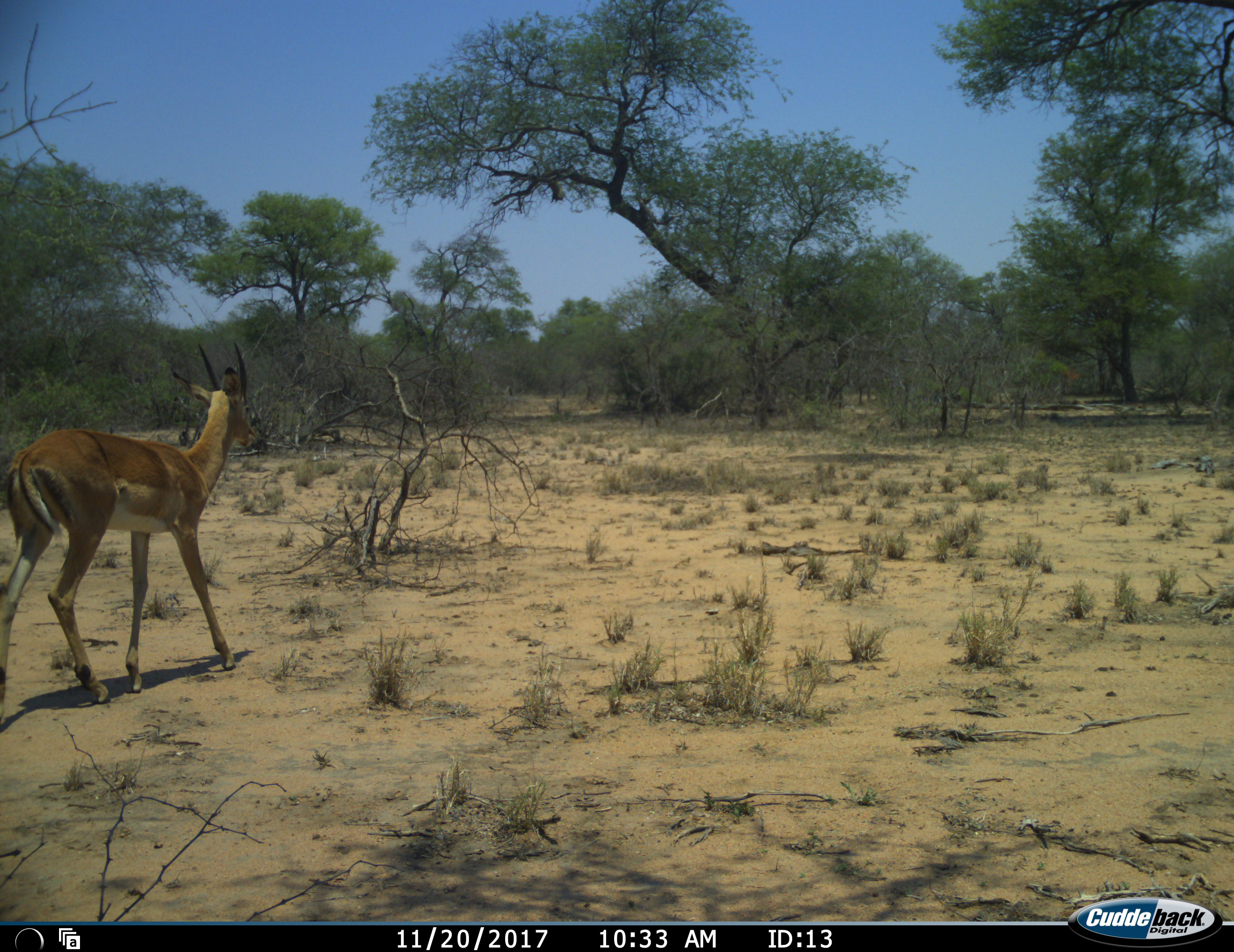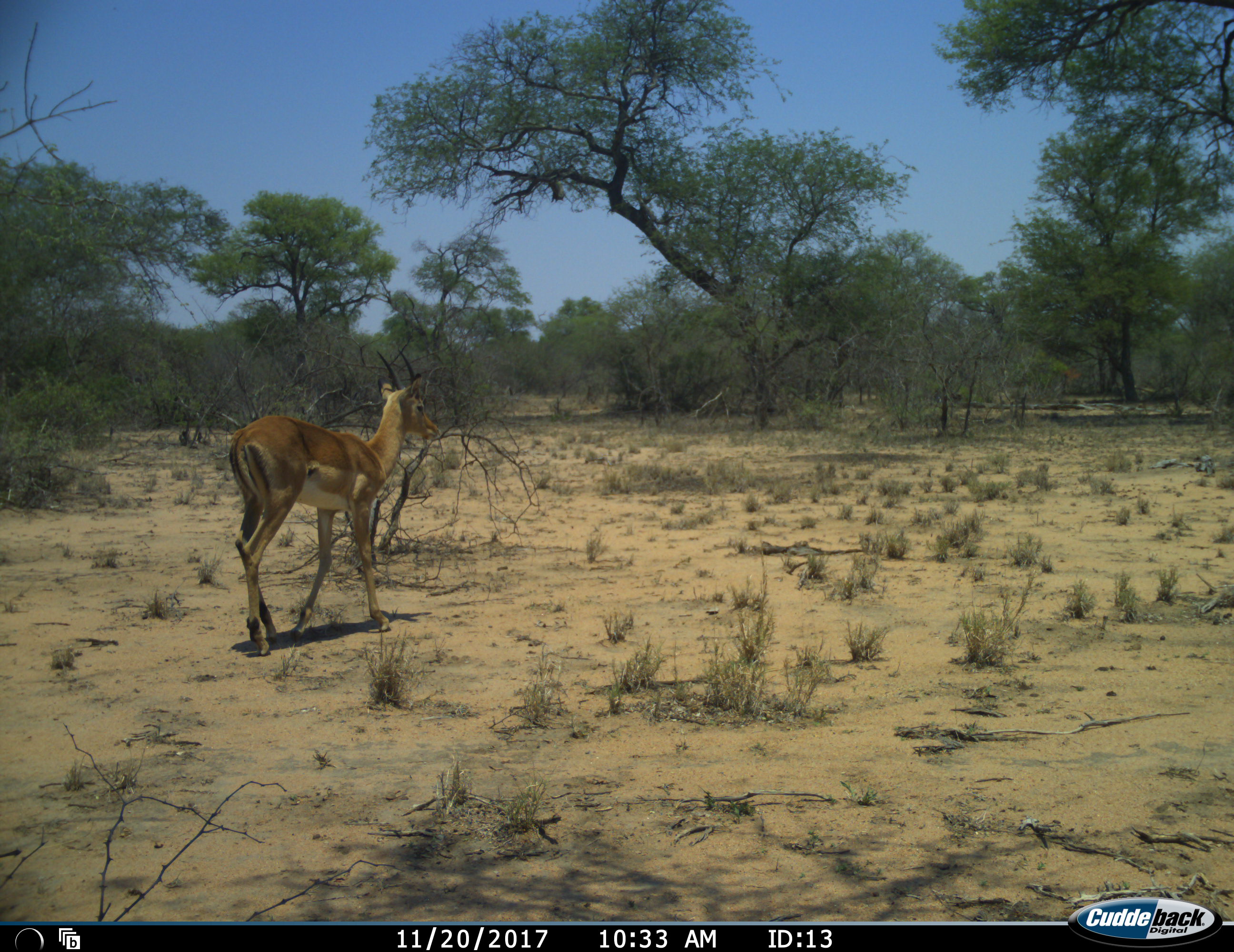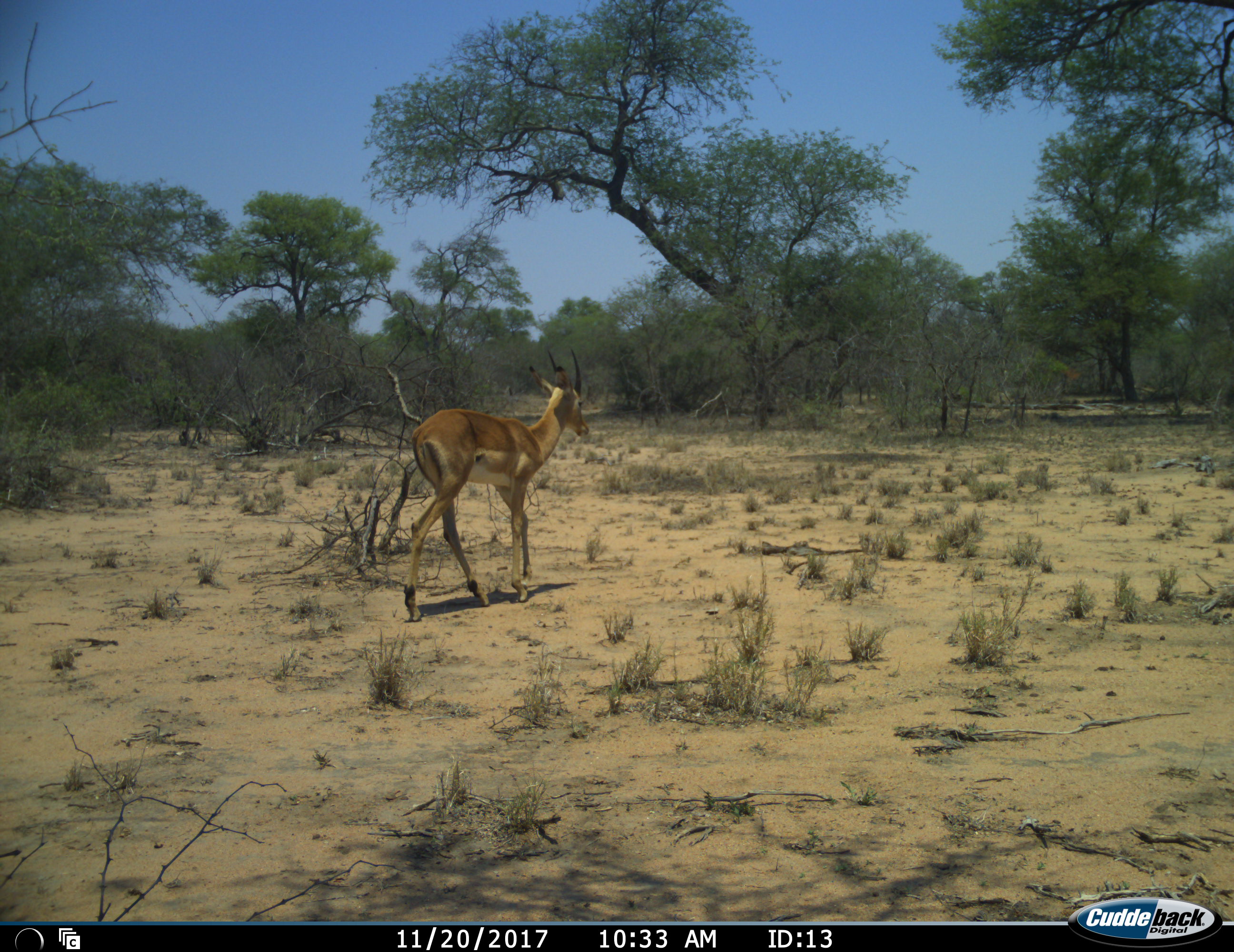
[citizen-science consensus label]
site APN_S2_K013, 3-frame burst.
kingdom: Animalia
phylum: Chordata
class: Mammalia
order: Artiodactyla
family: Bovidae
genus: Aepyceros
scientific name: Aepyceros melampus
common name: impala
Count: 1.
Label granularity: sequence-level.